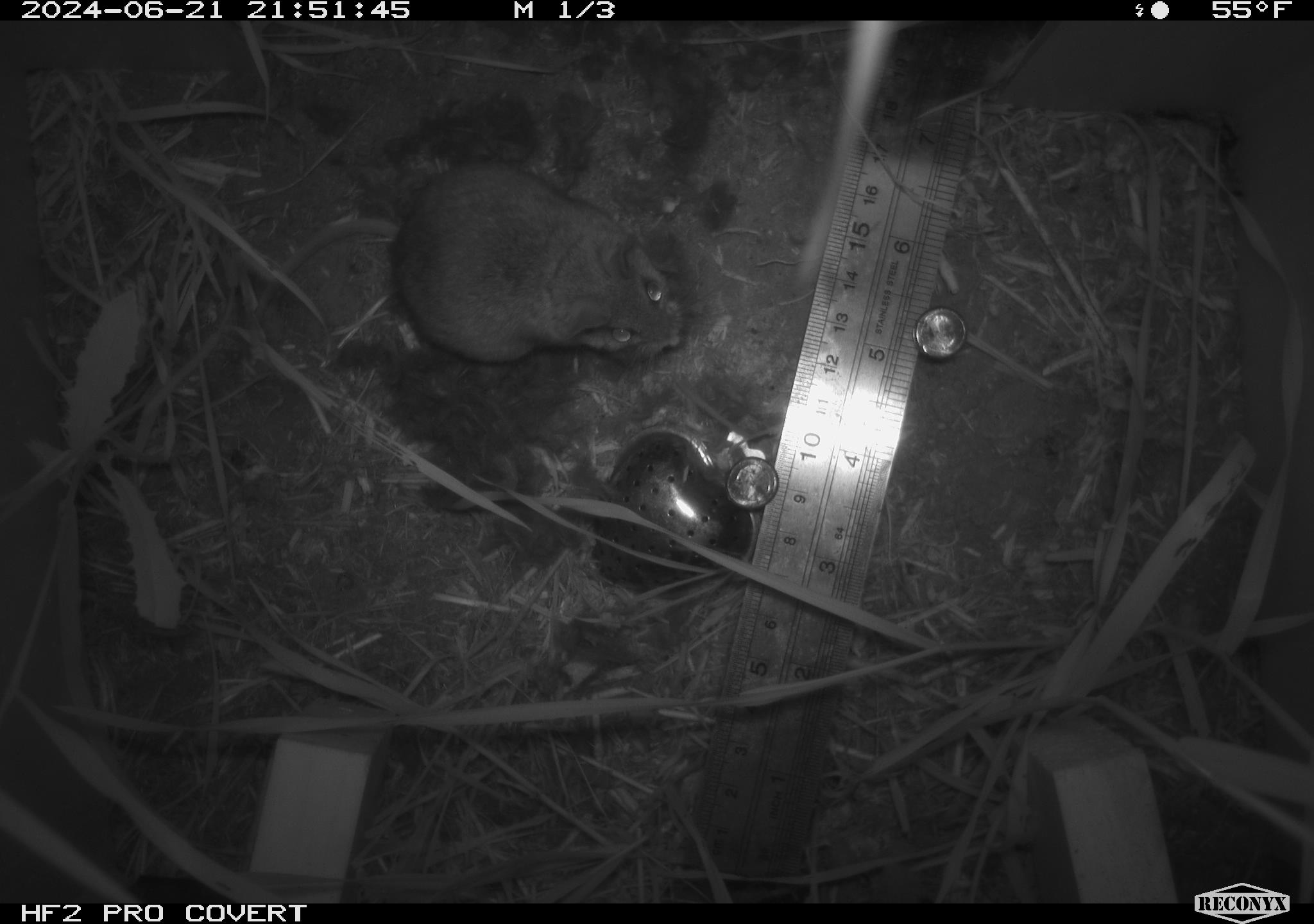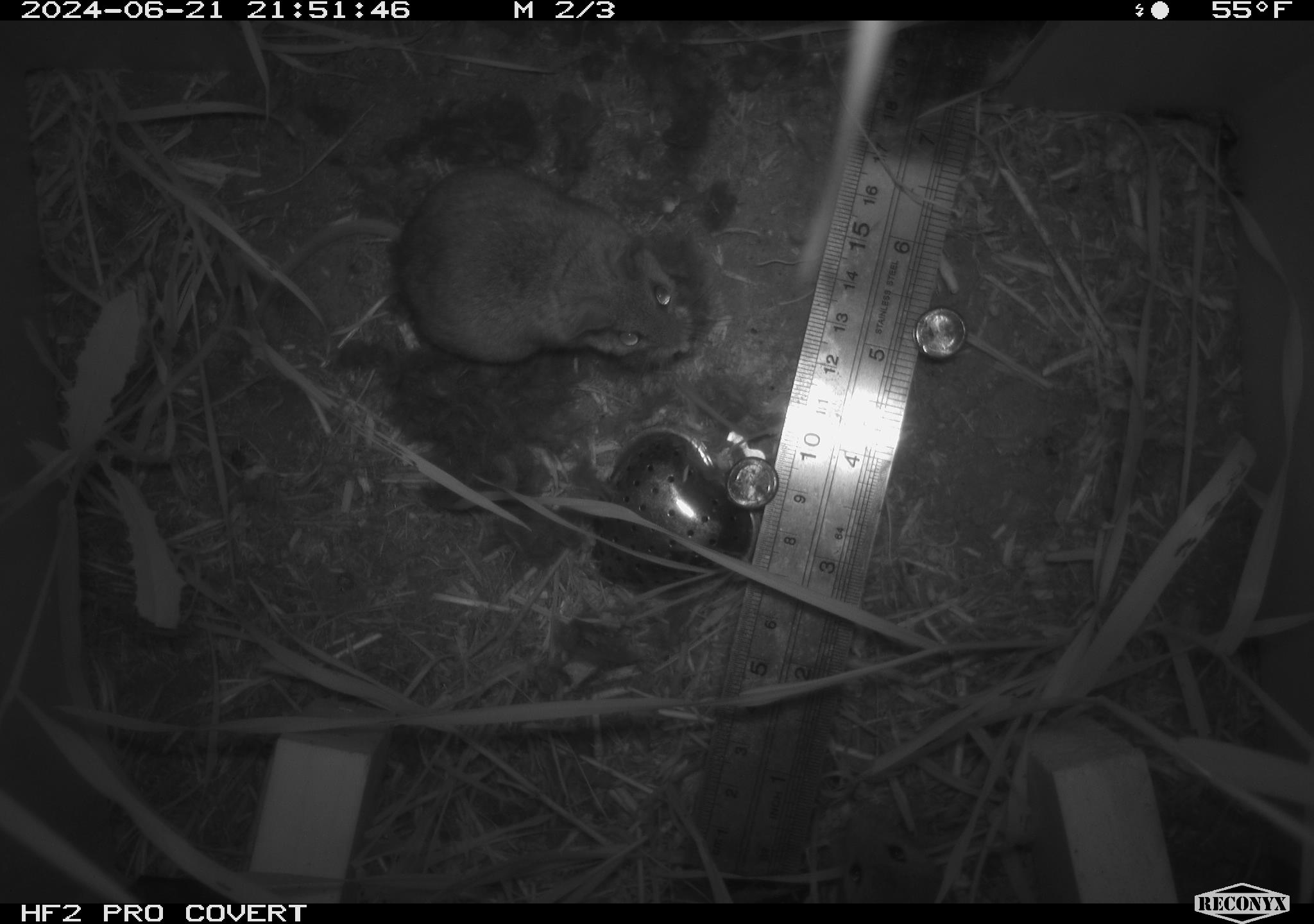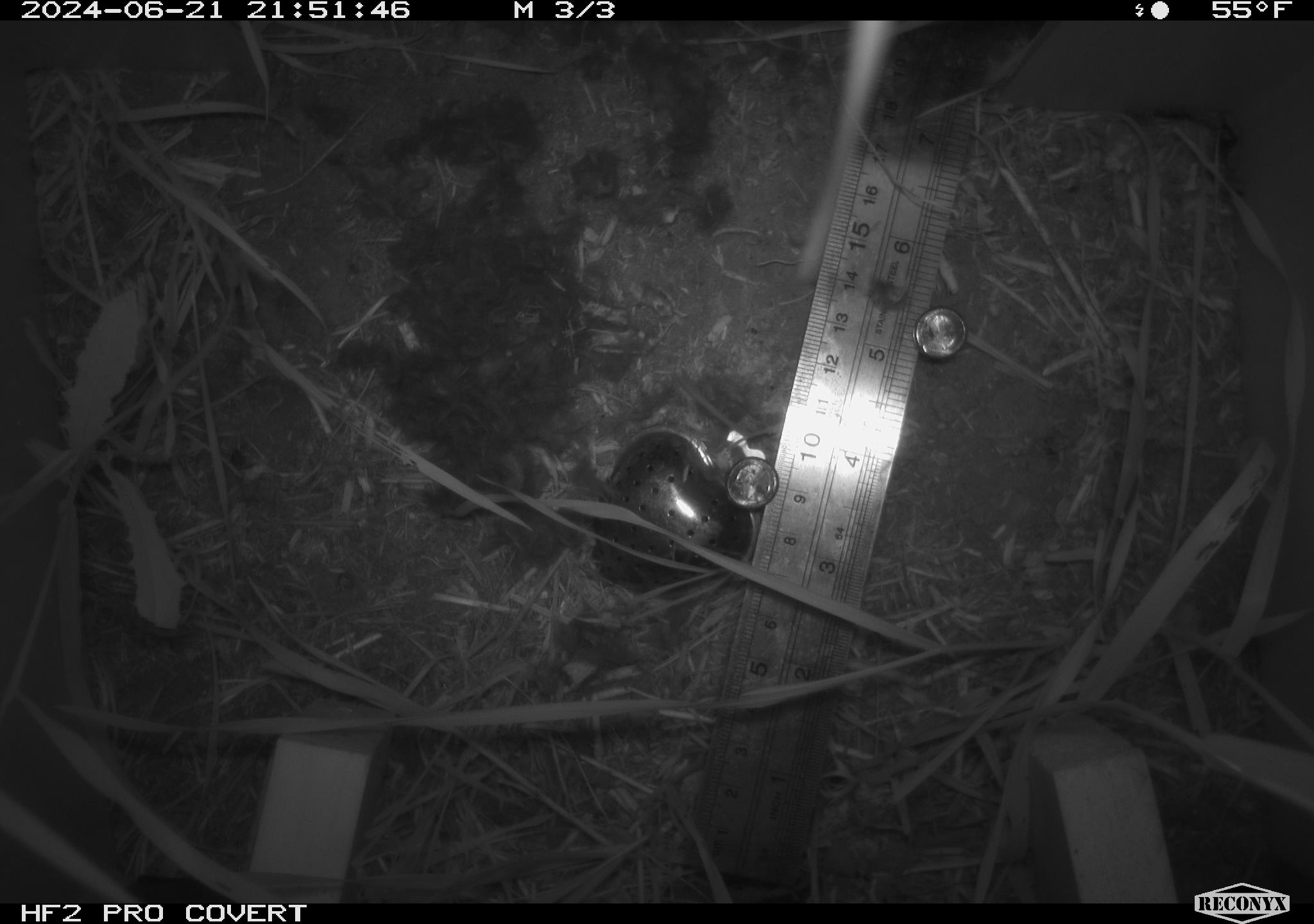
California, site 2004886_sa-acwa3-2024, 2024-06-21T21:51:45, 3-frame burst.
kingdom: Animalia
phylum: Chordata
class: Mammalia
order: Rodentia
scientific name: Rodentia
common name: mouse species